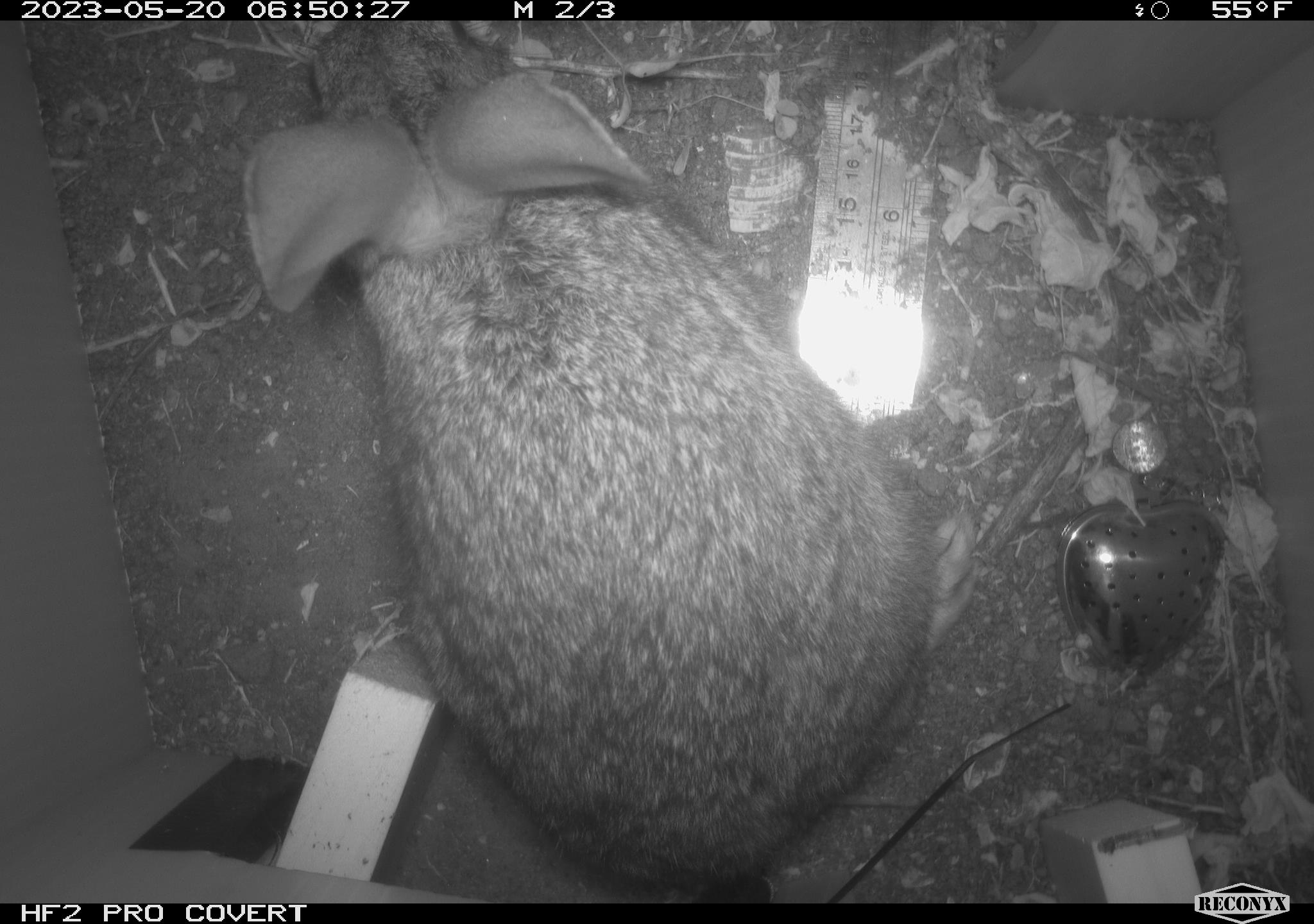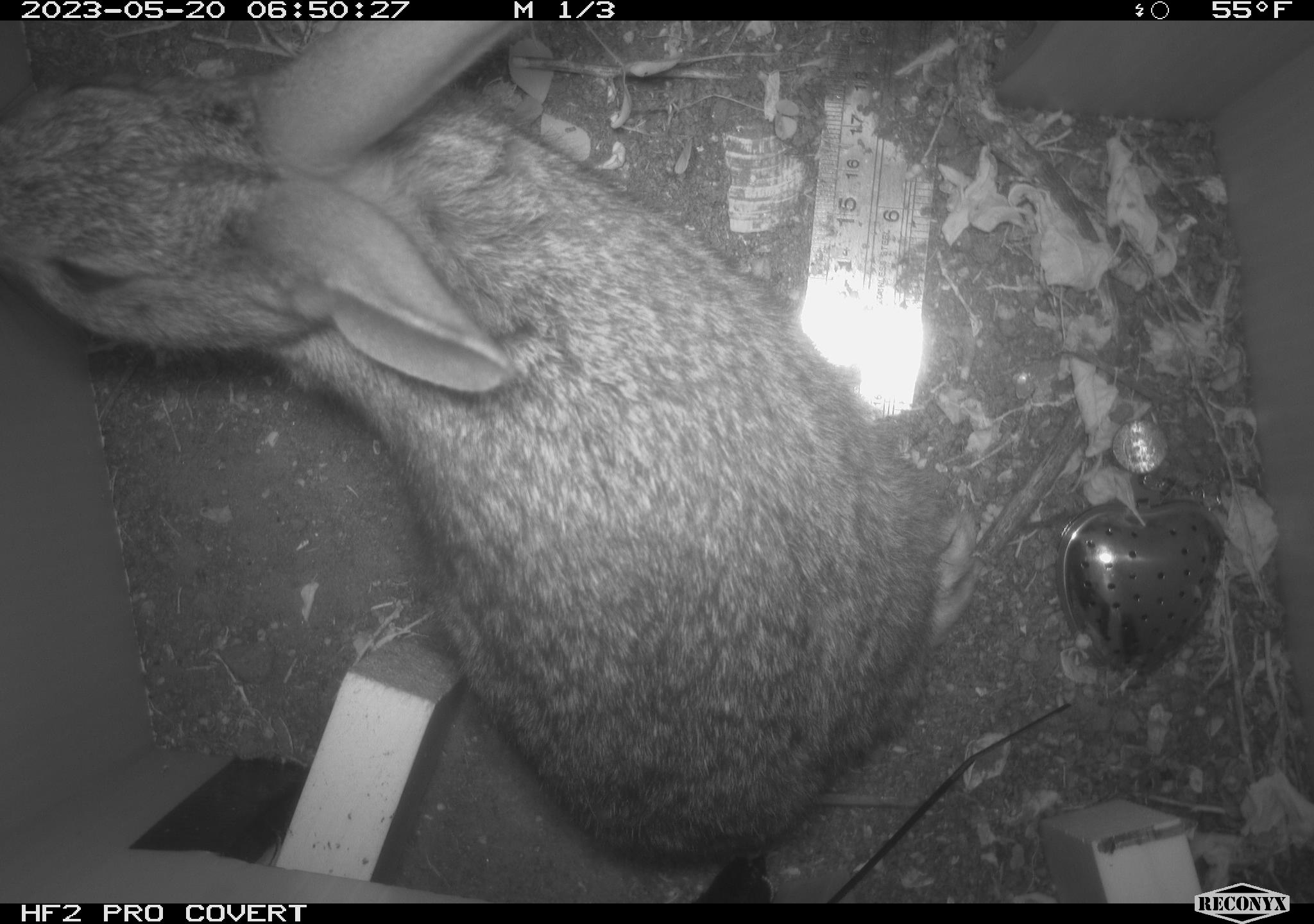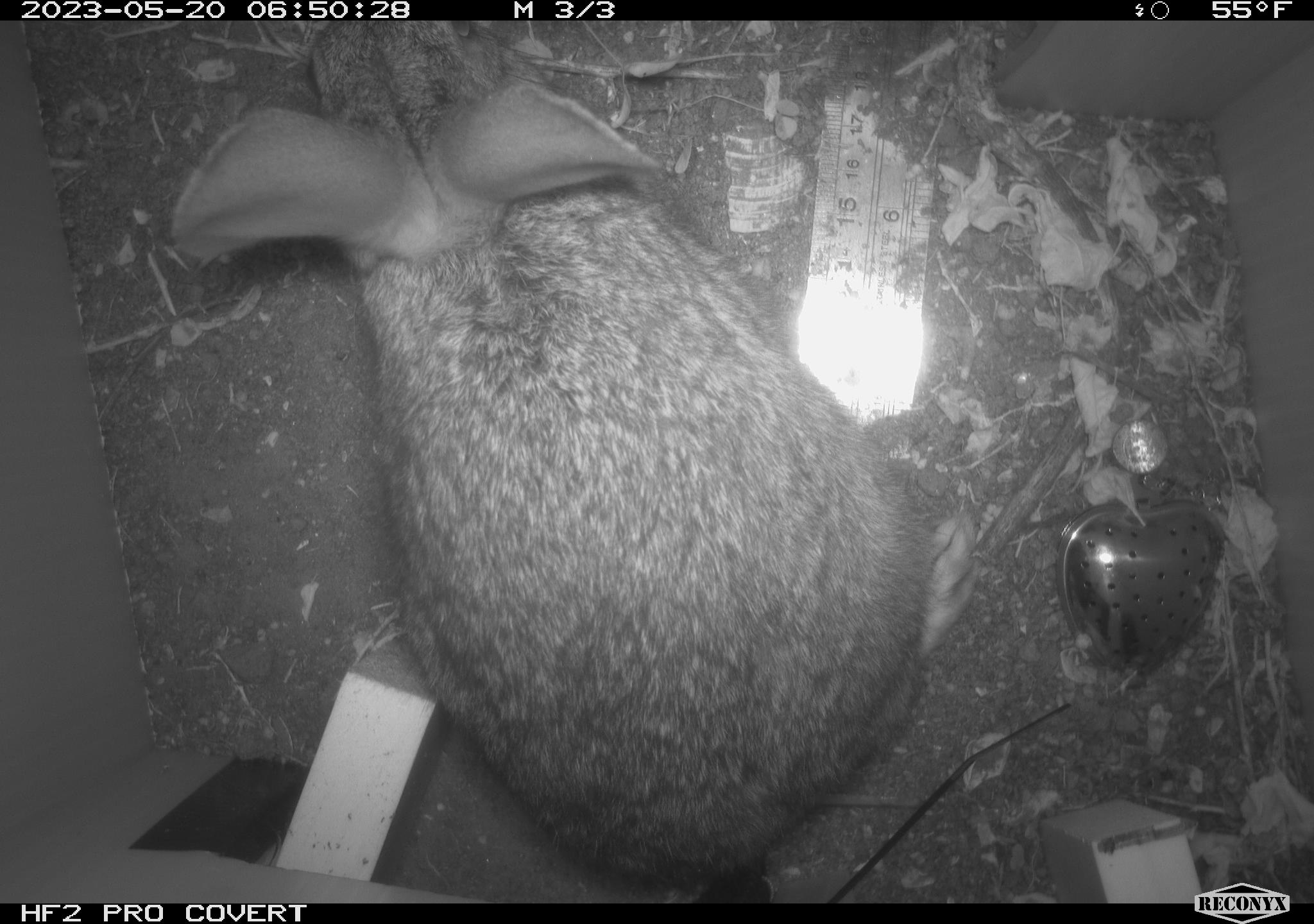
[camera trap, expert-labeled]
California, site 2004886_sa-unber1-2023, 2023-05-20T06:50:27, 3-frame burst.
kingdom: Animalia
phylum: Chordata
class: Mammalia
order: Lagomorpha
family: Leporidae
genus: Sylvilagus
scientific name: Sylvilagus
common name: cottontail rabbits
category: sylvilagus species